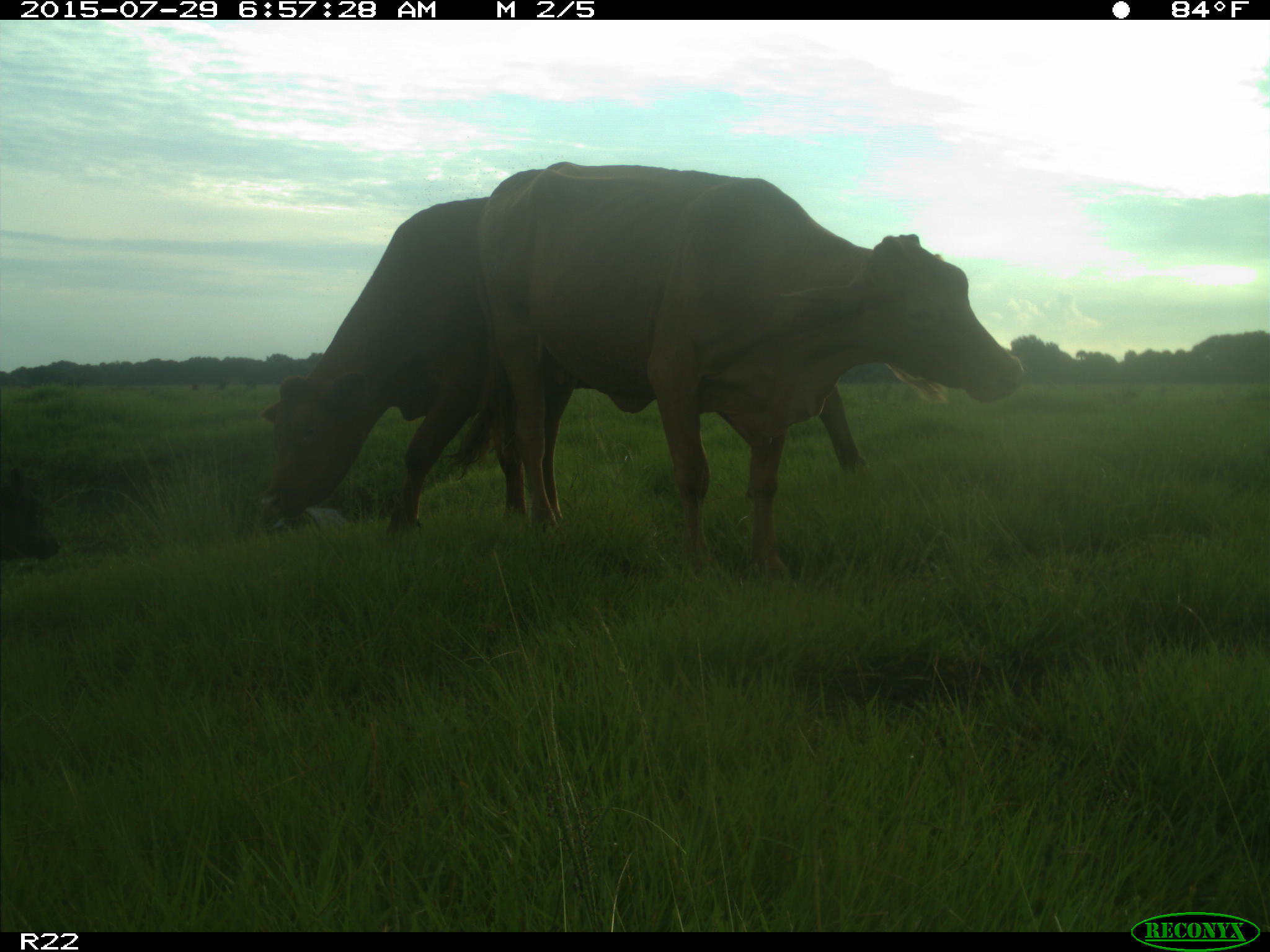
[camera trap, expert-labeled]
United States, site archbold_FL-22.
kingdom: Animalia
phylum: Chordata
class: Mammalia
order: Artiodactyla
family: Bovidae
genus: Bos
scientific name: Bos taurus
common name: domestic cow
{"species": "Bos taurus (domestic cow)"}